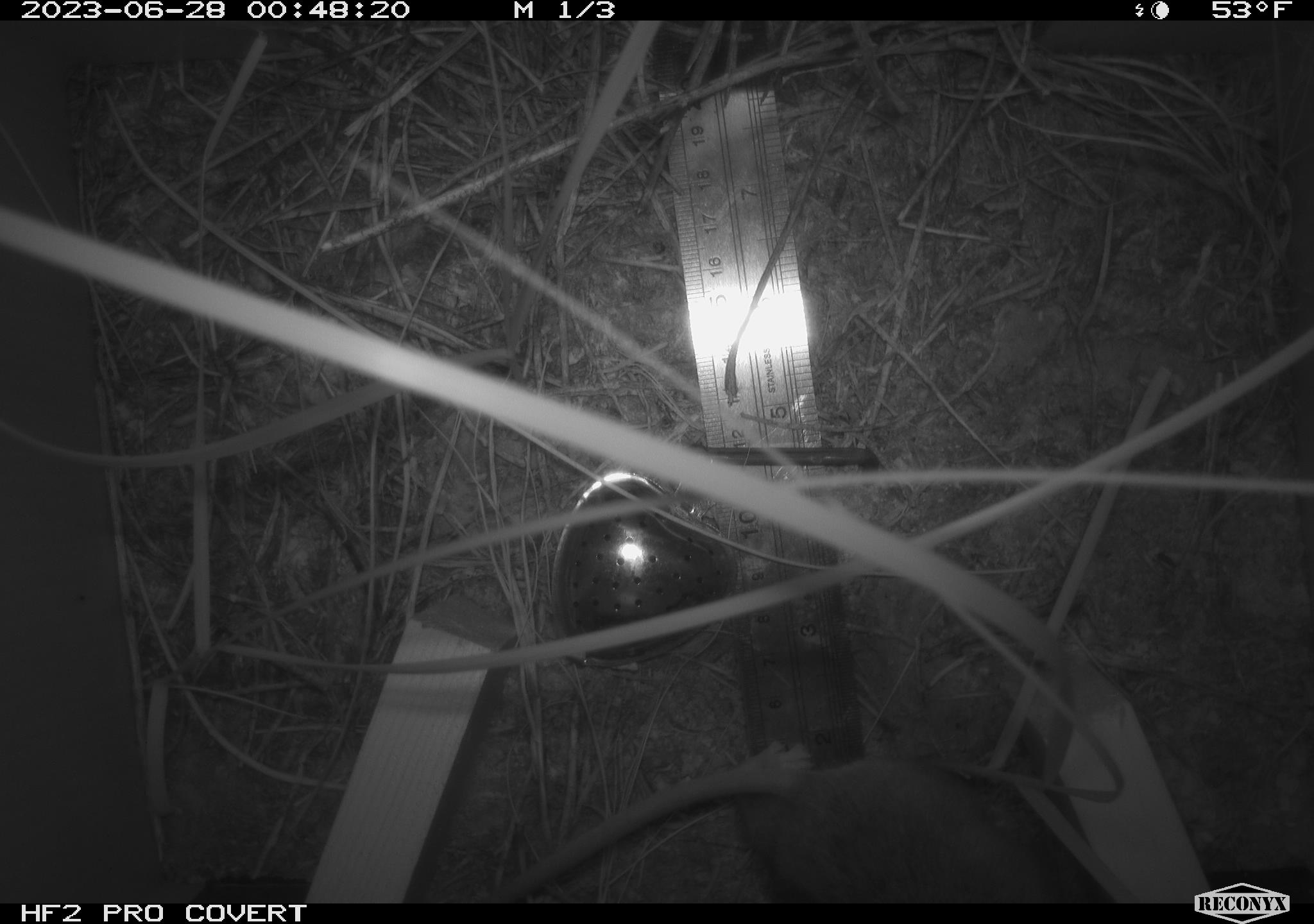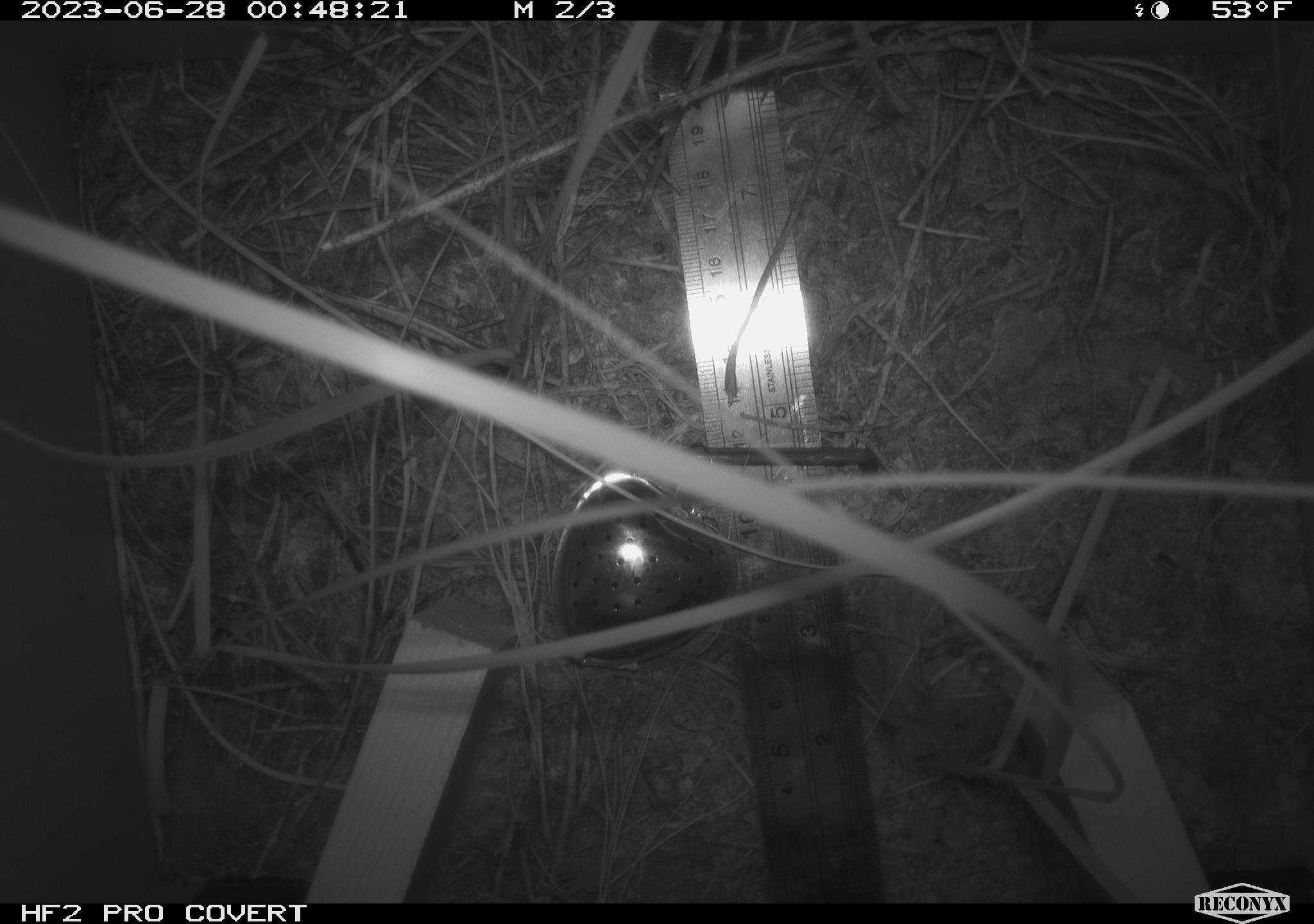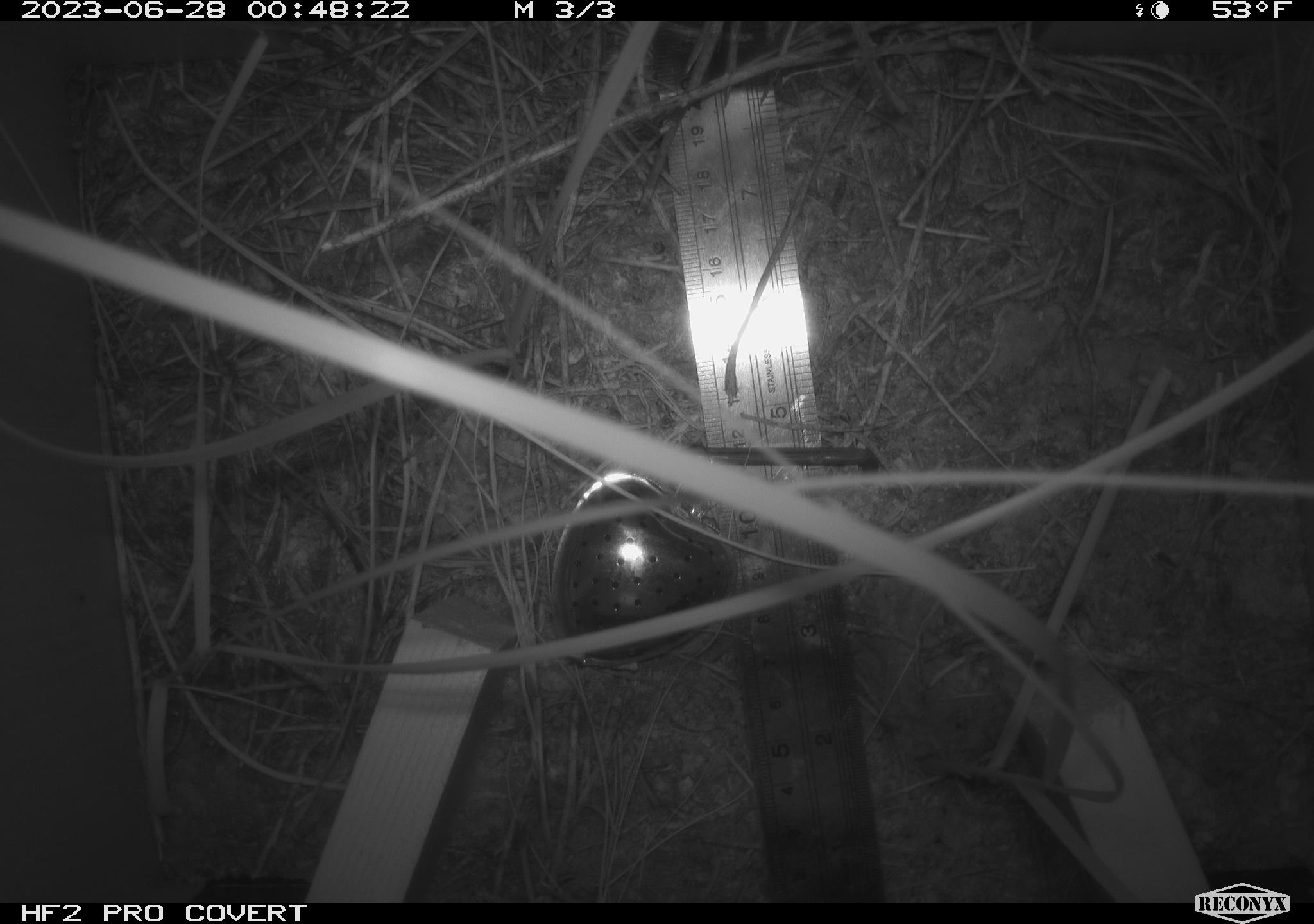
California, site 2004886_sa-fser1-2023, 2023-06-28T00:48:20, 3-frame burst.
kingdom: Animalia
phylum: Chordata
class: Mammalia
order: Rodentia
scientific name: Rodentia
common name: mouse species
Mouse species (Rodentia).